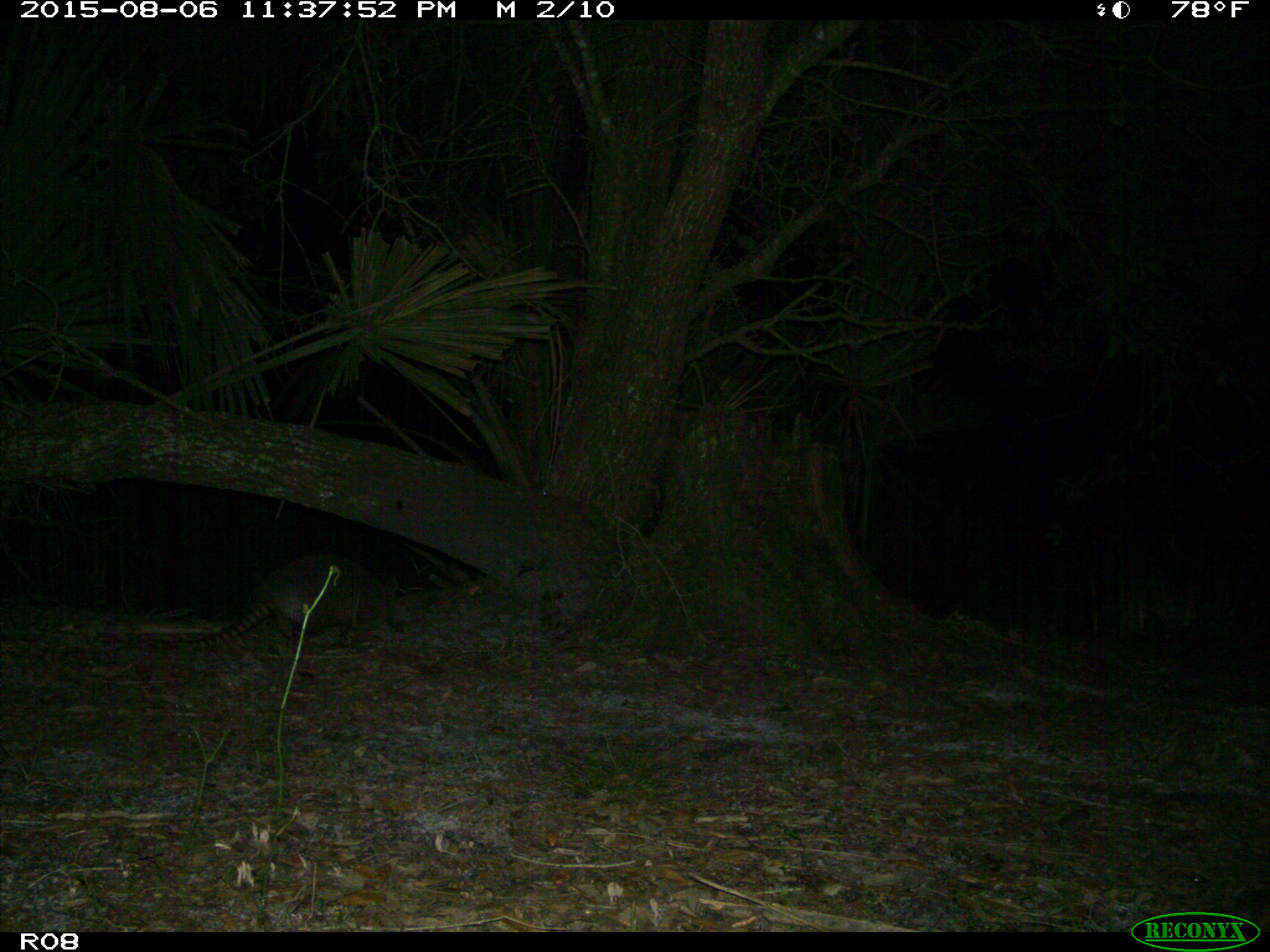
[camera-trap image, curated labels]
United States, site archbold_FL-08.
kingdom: Animalia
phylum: Chordata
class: Mammalia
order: Cingulata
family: Dasypodidae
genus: Dasypus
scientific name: Dasypus novemcinctus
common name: nine-banded armadillo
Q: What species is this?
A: Dasypus novemcinctus (nine-banded armadillo).